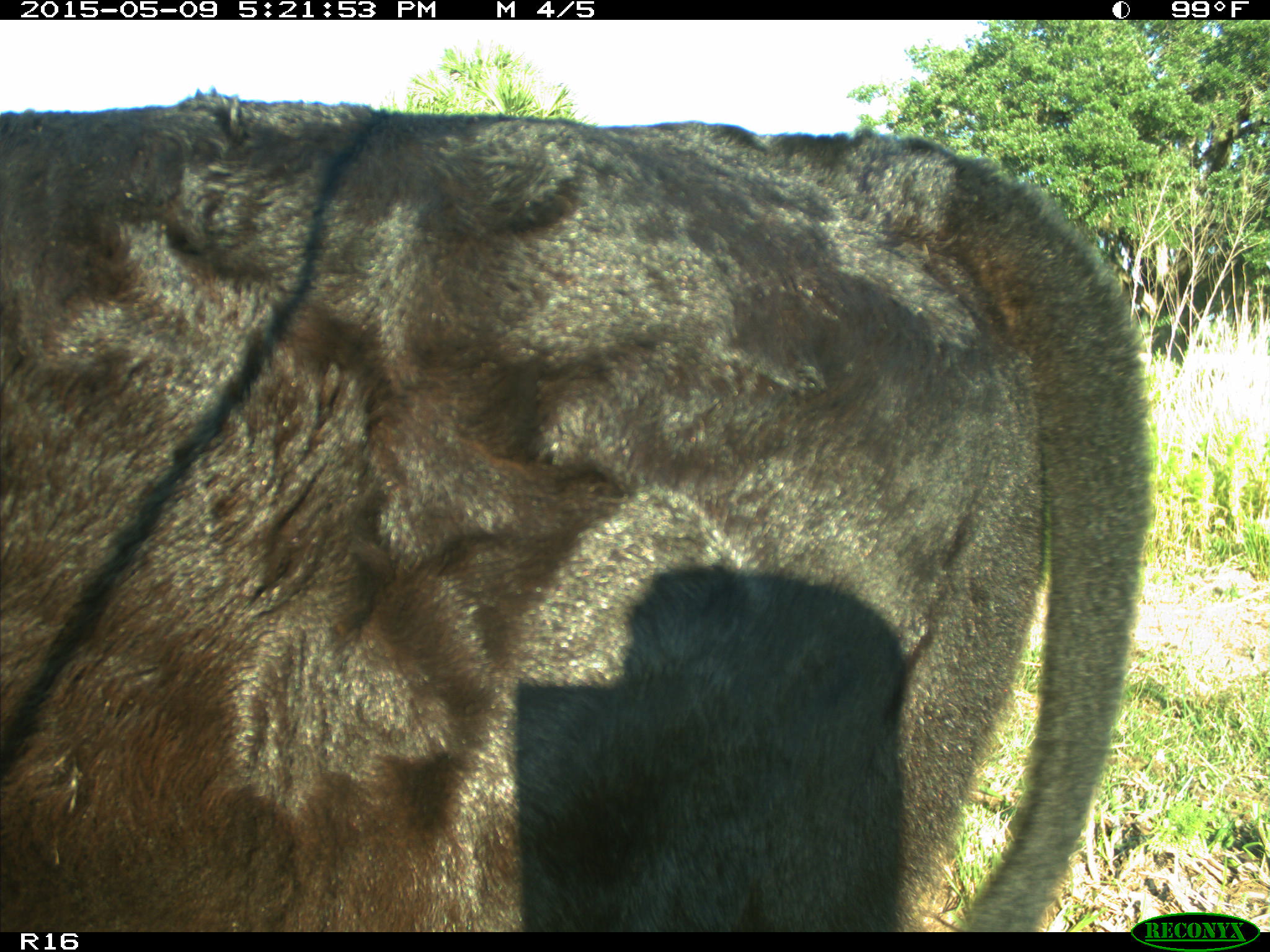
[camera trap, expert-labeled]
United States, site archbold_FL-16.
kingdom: Animalia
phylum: Chordata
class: Mammalia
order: Artiodactyla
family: Suidae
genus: Sus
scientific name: Sus scrofa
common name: wild boar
Sus scrofa (wild boar).